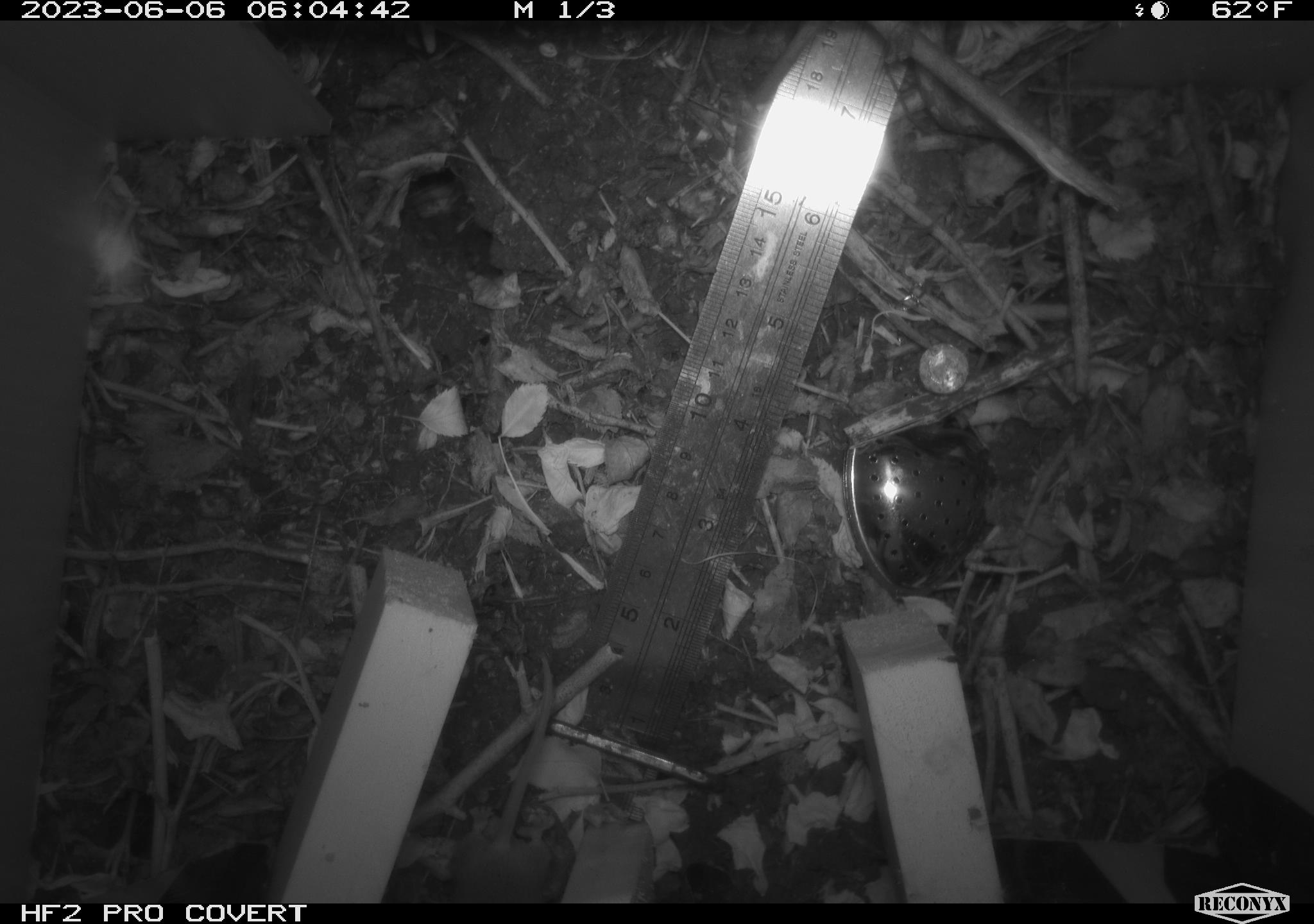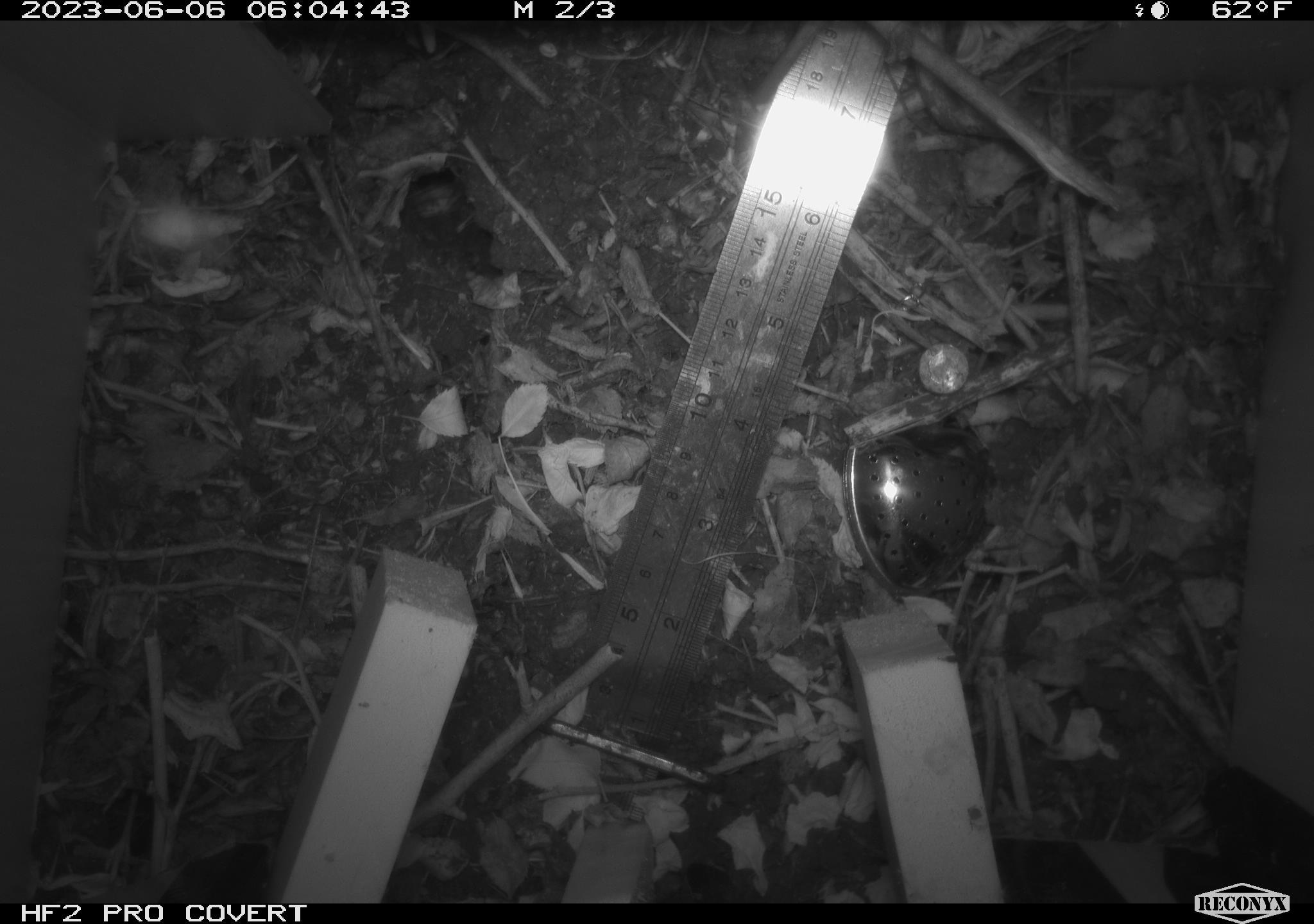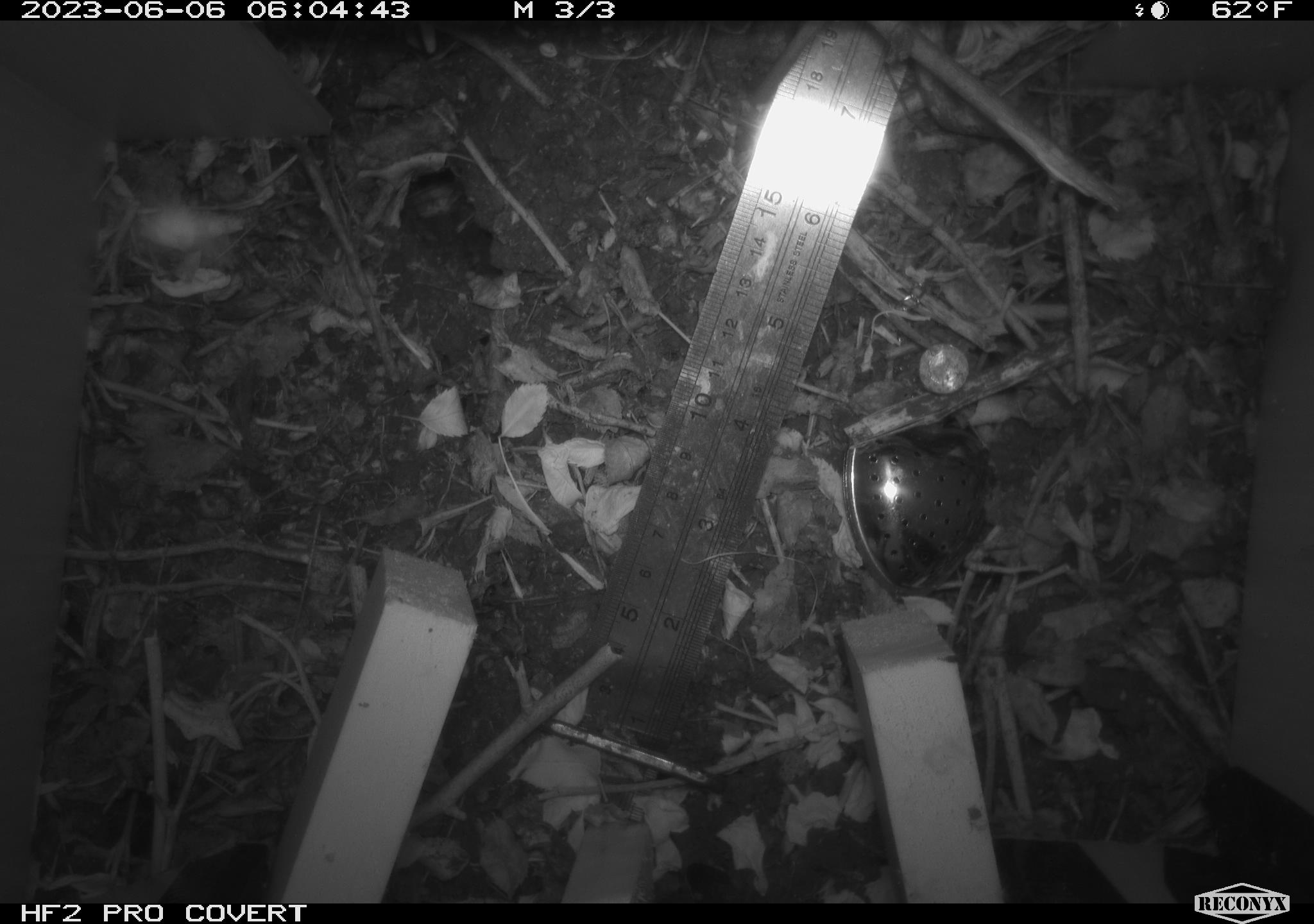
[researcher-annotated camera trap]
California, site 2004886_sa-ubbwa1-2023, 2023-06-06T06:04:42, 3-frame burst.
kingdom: Animalia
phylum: Chordata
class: Mammalia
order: Rodentia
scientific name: Rodentia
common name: mouse species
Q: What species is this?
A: Mouse species (Rodentia).